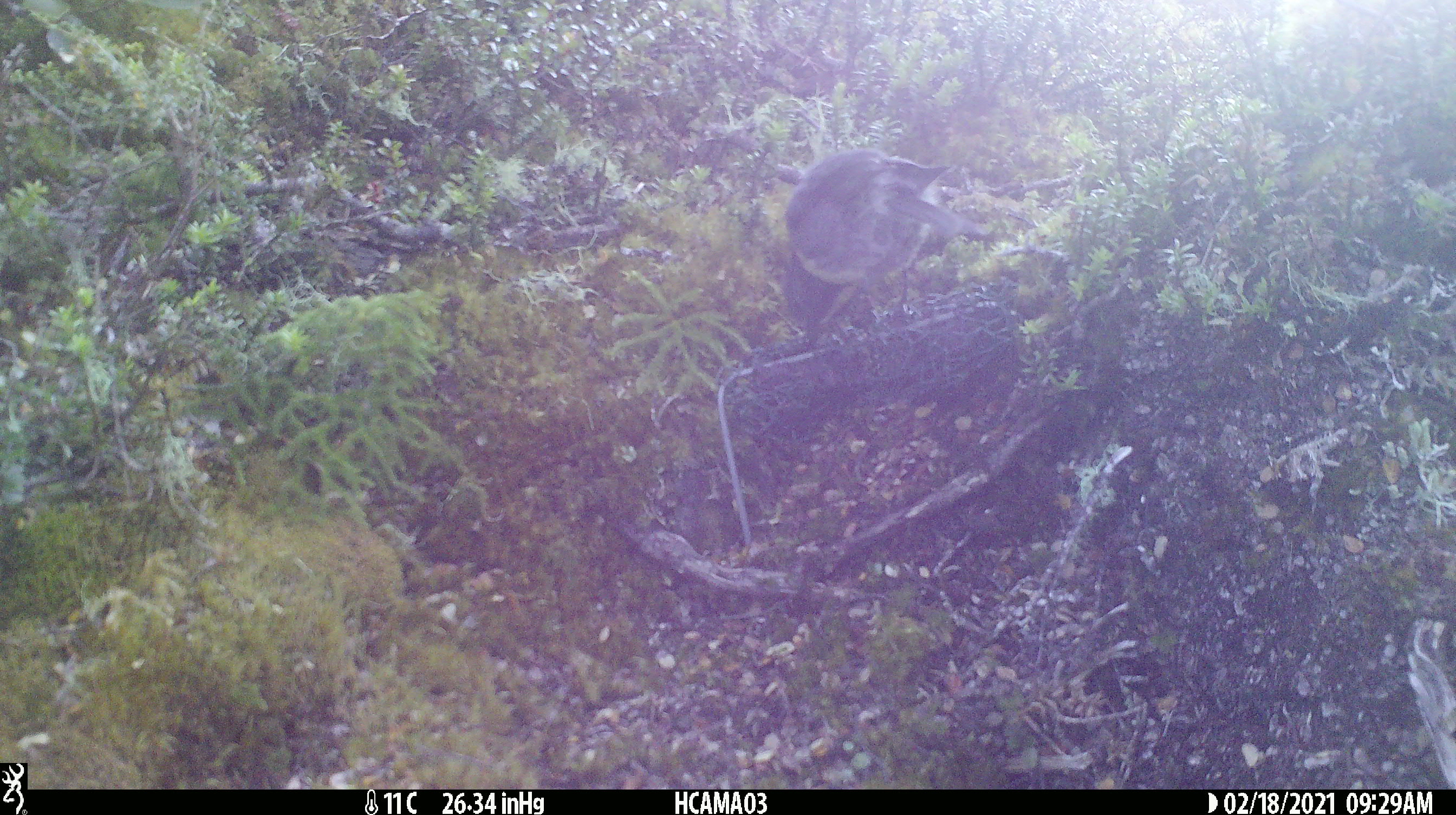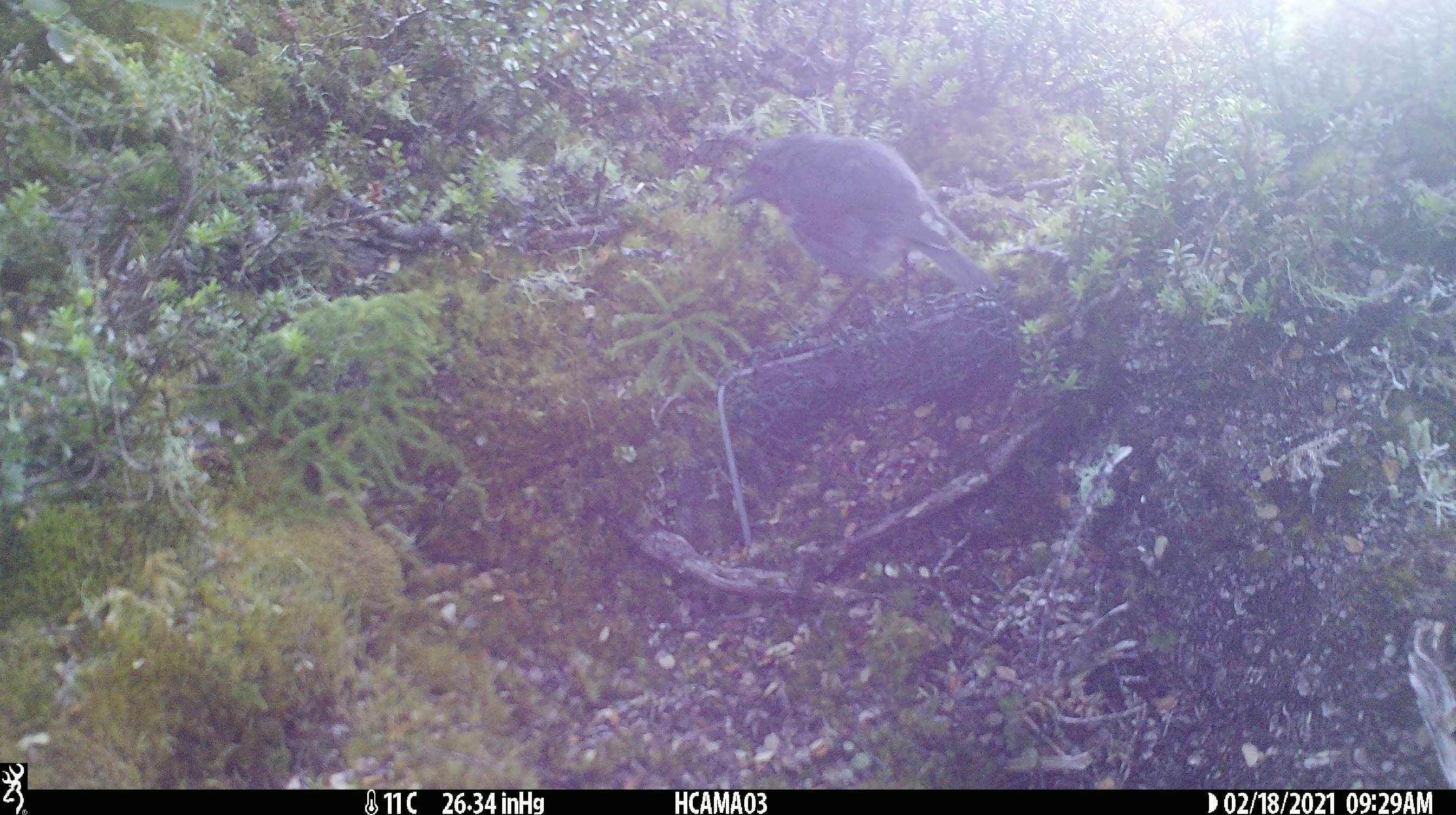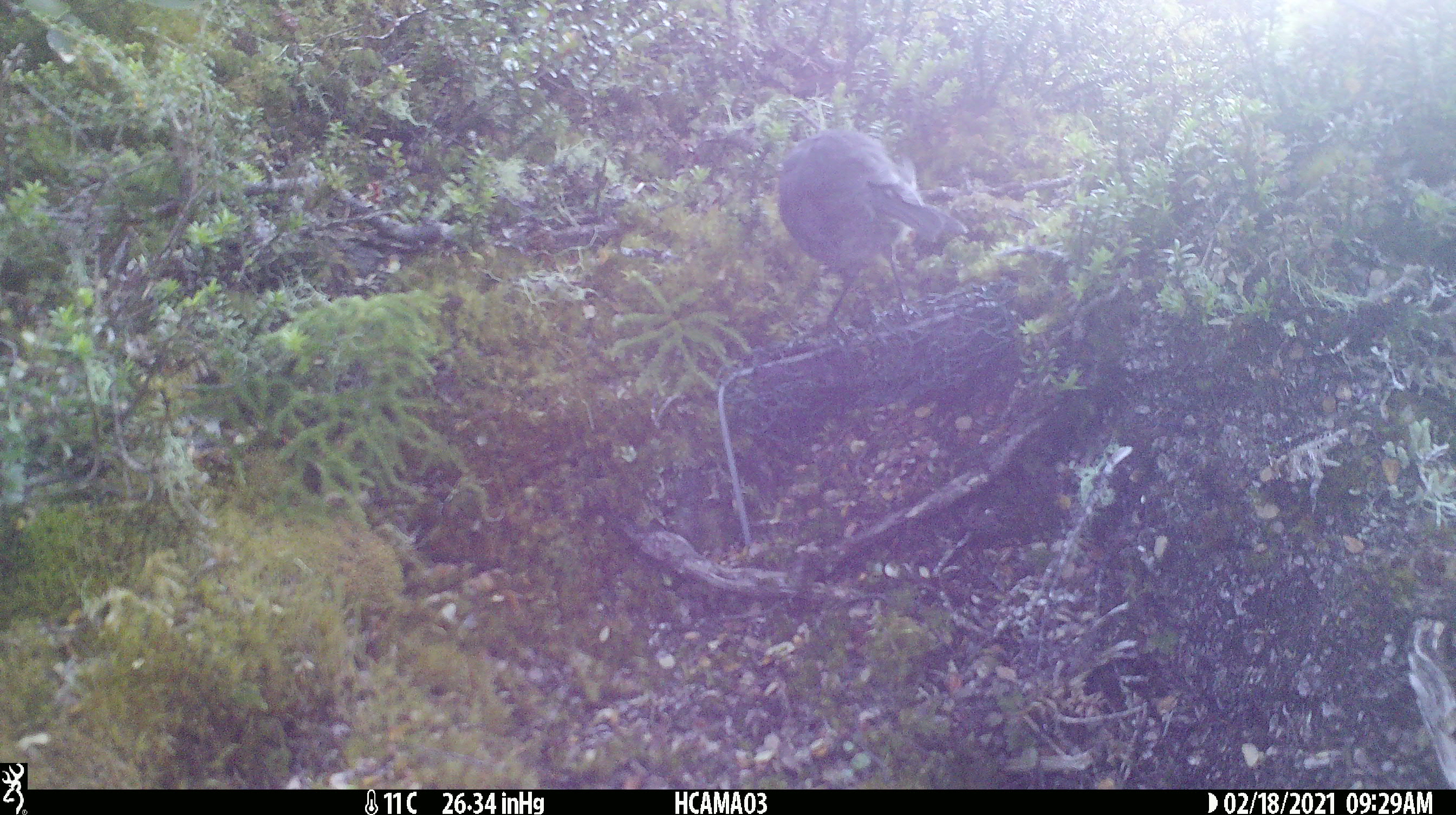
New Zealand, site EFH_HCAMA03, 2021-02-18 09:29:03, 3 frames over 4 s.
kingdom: Animalia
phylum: Chordata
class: Aves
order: Passeriformes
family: Petroicidae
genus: Petroica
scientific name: Petroica australis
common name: new zealand robin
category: robin